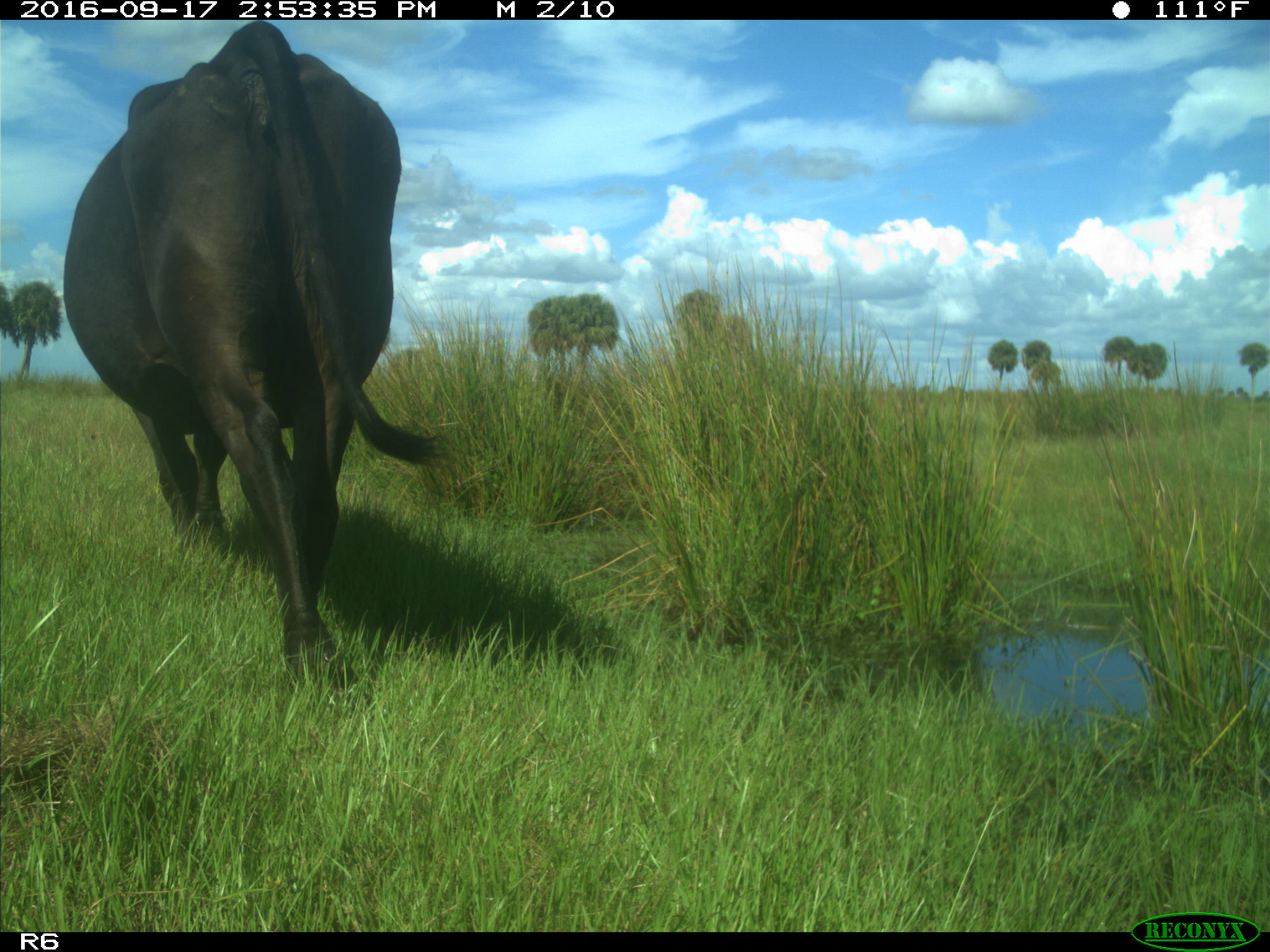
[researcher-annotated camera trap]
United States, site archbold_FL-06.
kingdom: Animalia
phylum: Chordata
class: Mammalia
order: Artiodactyla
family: Bovidae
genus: Bos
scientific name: Bos taurus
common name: domestic cow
Bos taurus (domestic cow).